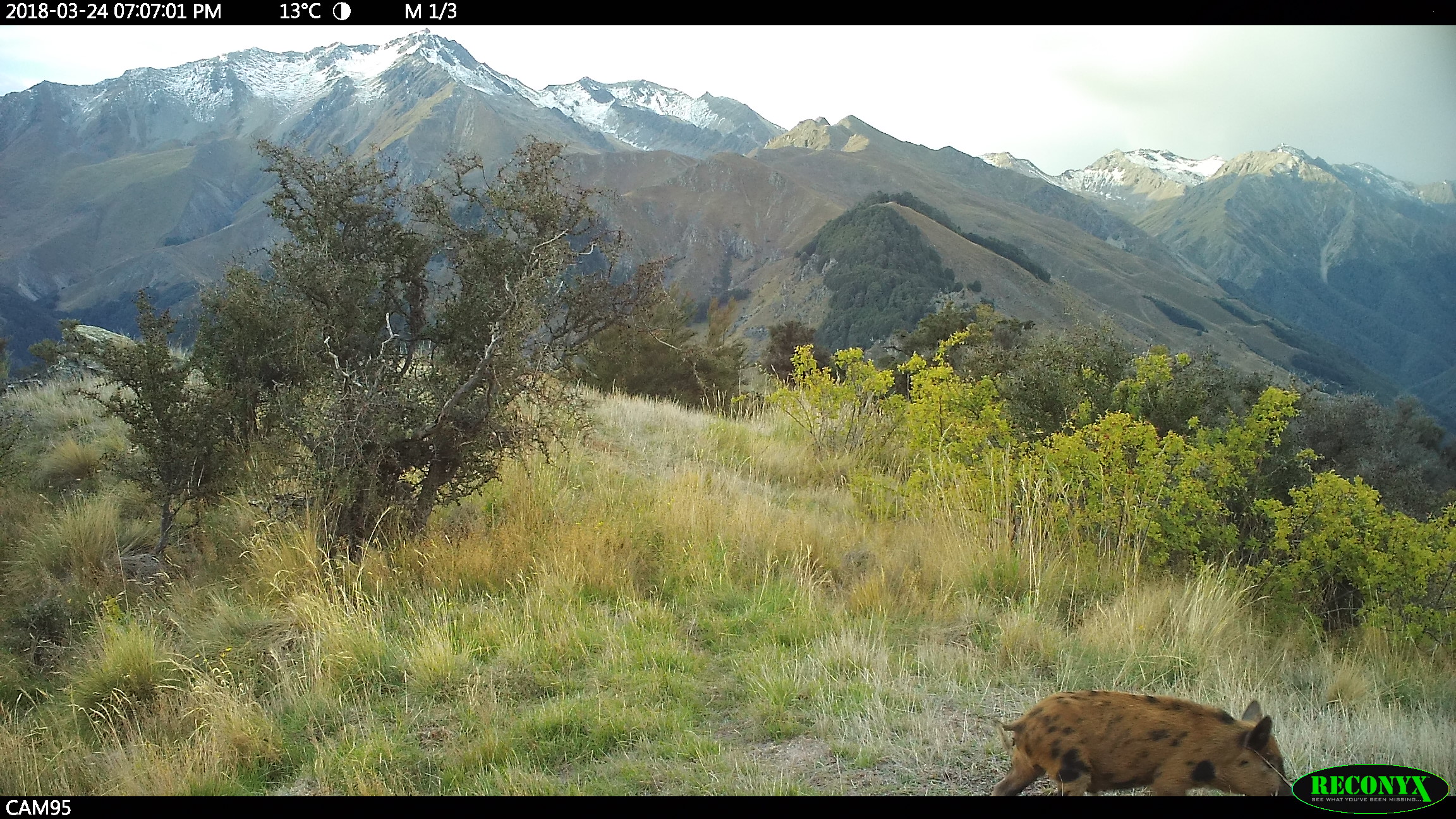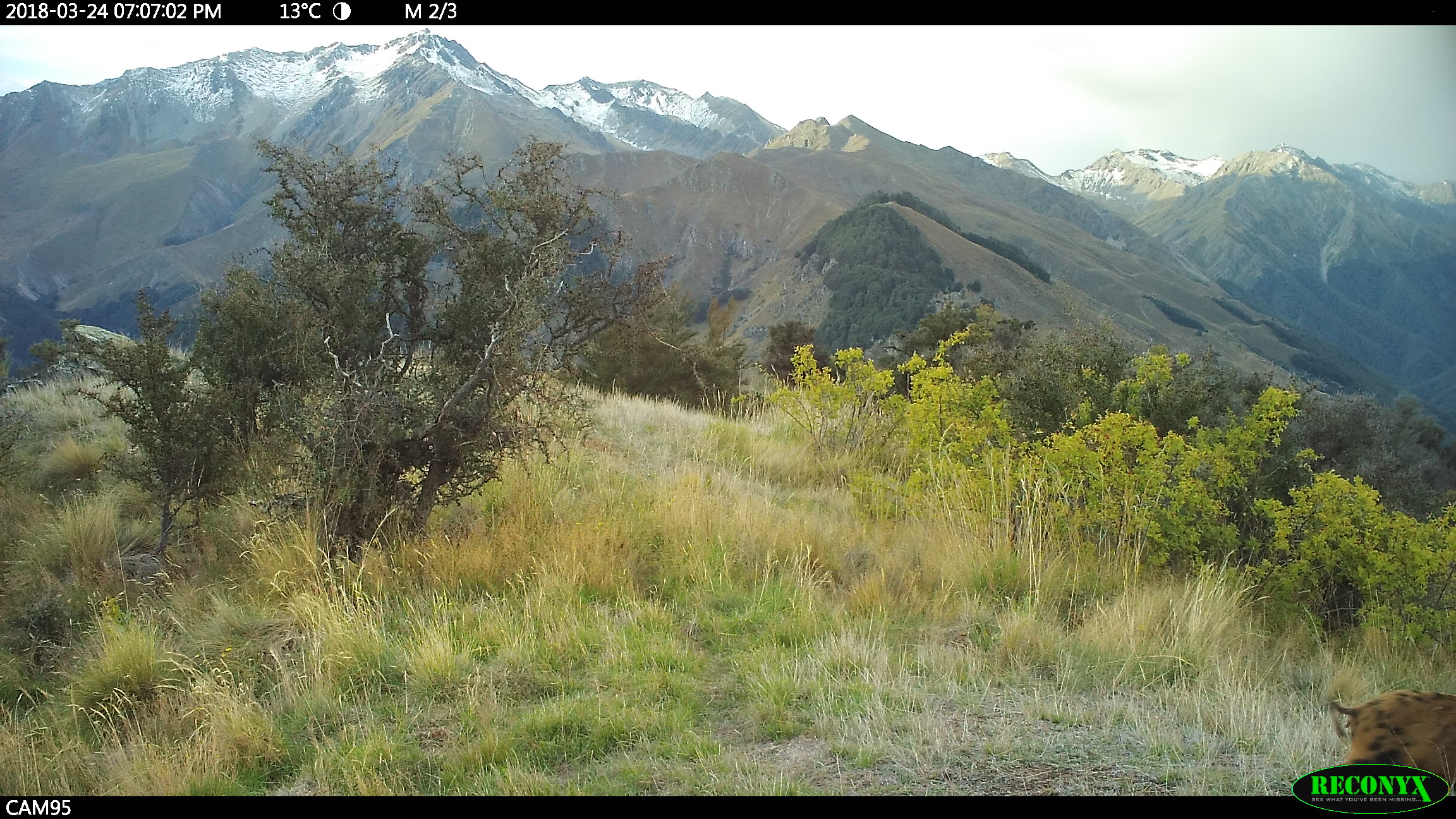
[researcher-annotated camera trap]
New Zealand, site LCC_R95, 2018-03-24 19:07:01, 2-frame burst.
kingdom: Animalia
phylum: Chordata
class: Mammalia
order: Artiodactyla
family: Suidae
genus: Sus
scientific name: Sus scrofa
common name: pig